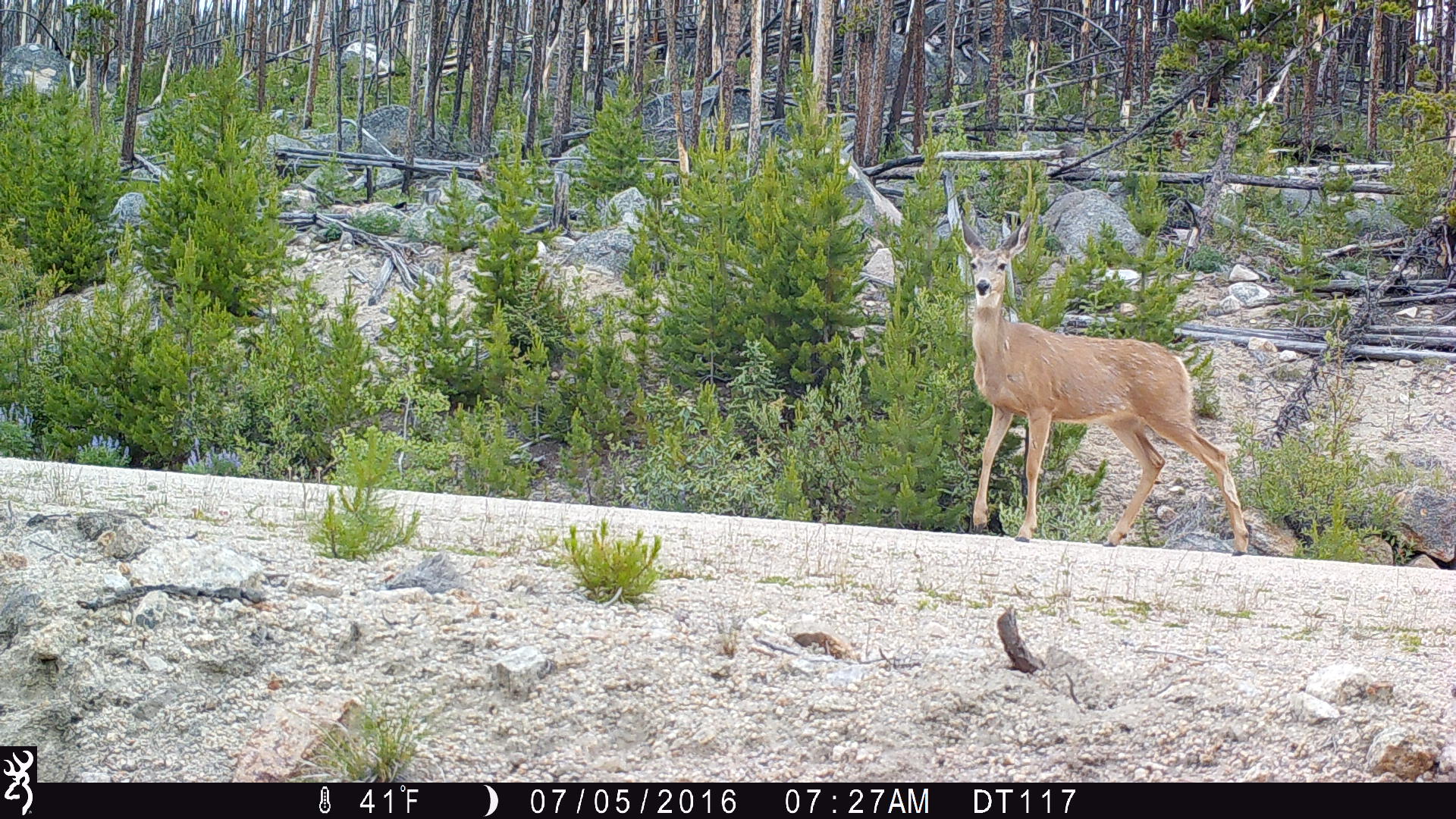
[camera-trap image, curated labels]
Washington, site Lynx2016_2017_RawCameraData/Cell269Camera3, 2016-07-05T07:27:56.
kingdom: Animalia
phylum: Chordata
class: Mammalia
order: Artiodactyla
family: Cervidae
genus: Odocoileus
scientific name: Odocoileus hemionus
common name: mule deer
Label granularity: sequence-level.